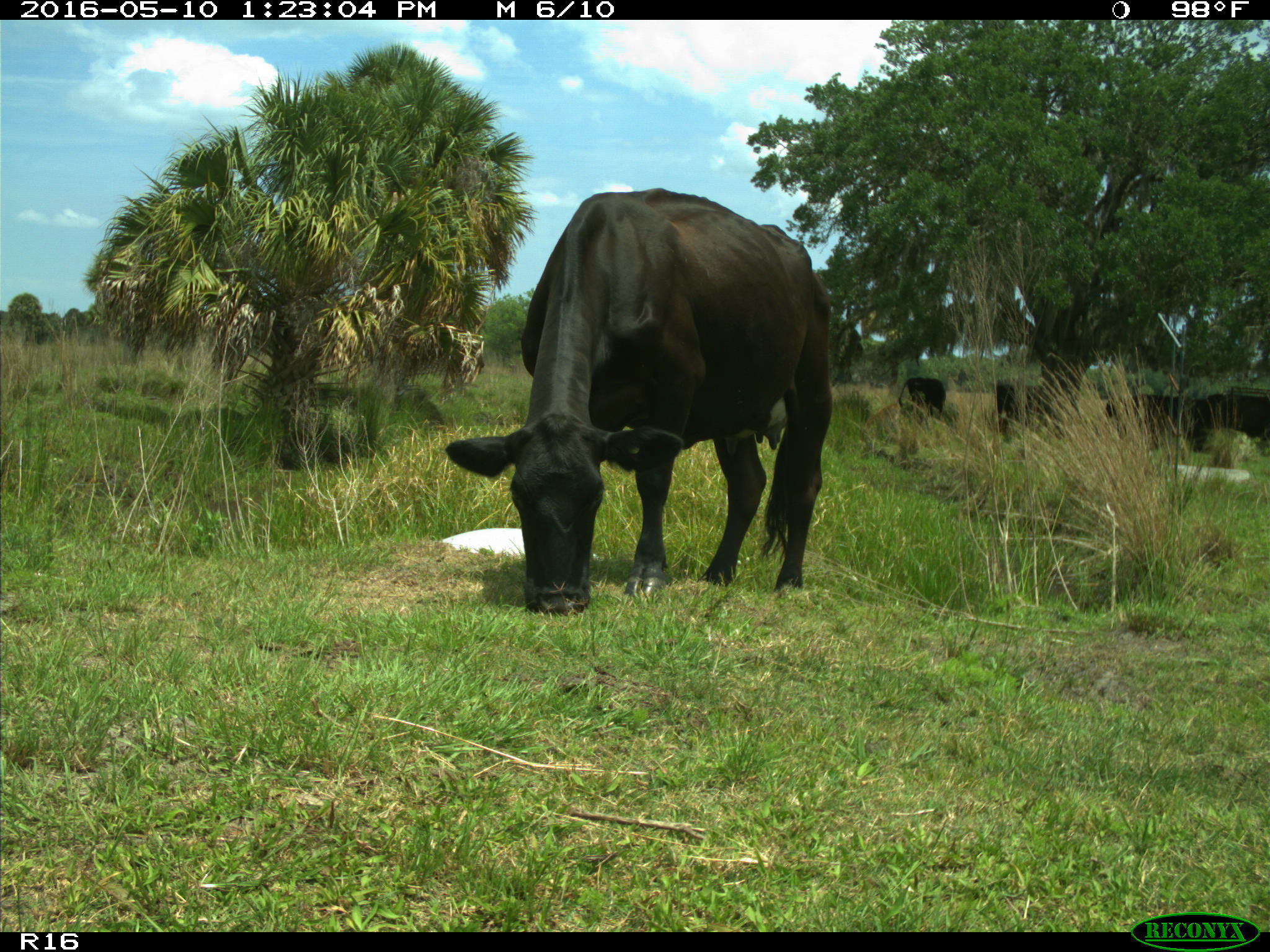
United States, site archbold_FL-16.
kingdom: Animalia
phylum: Chordata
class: Mammalia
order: Artiodactyla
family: Bovidae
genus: Bos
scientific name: Bos taurus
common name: domestic cow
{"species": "Bos taurus (domestic cow)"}